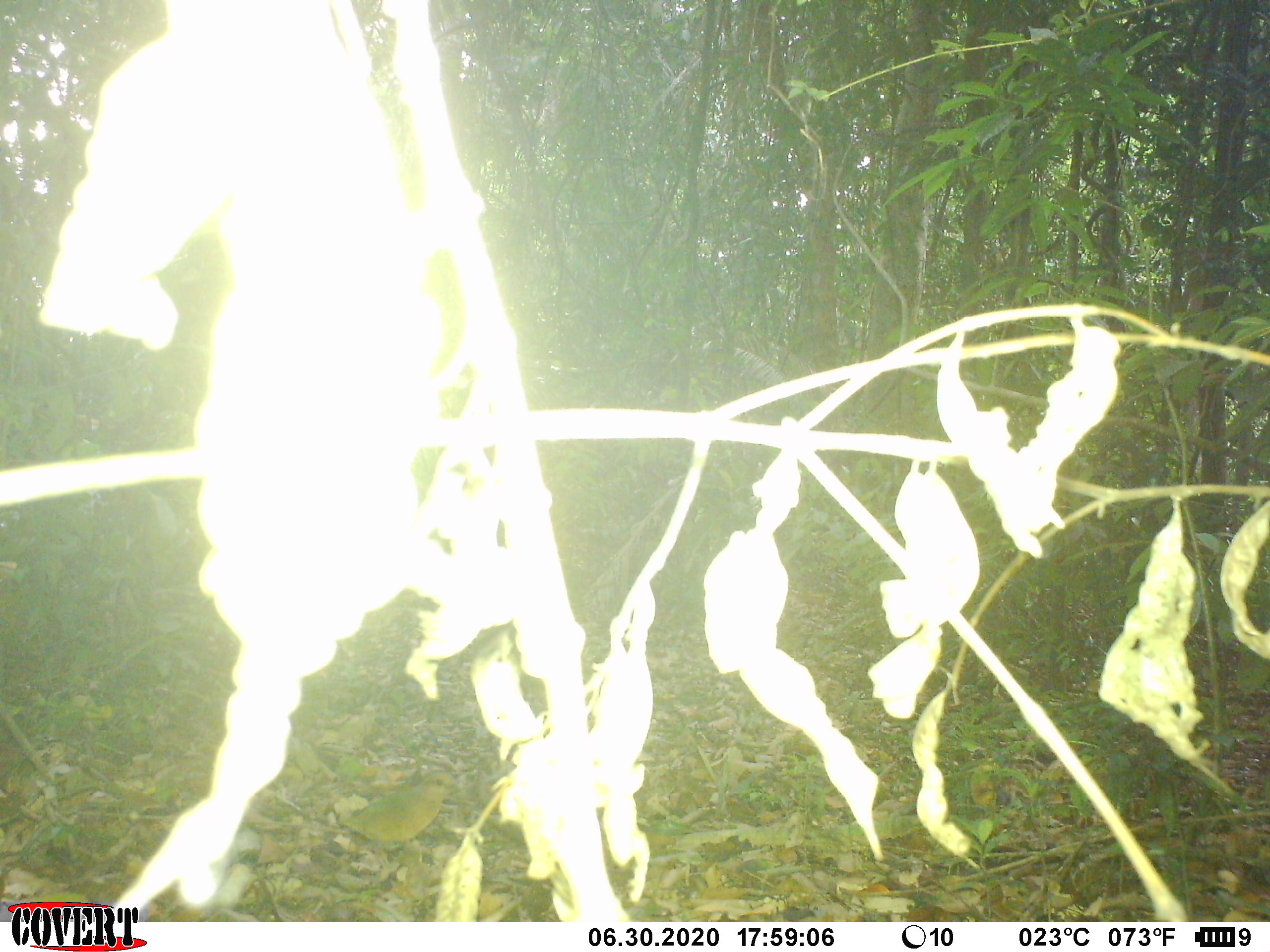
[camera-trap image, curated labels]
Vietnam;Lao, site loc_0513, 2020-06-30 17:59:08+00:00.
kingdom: Animalia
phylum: Chordata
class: Aves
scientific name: Aves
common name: bird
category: unidentified bird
Unidentified bird (bird) (Aves). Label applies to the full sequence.